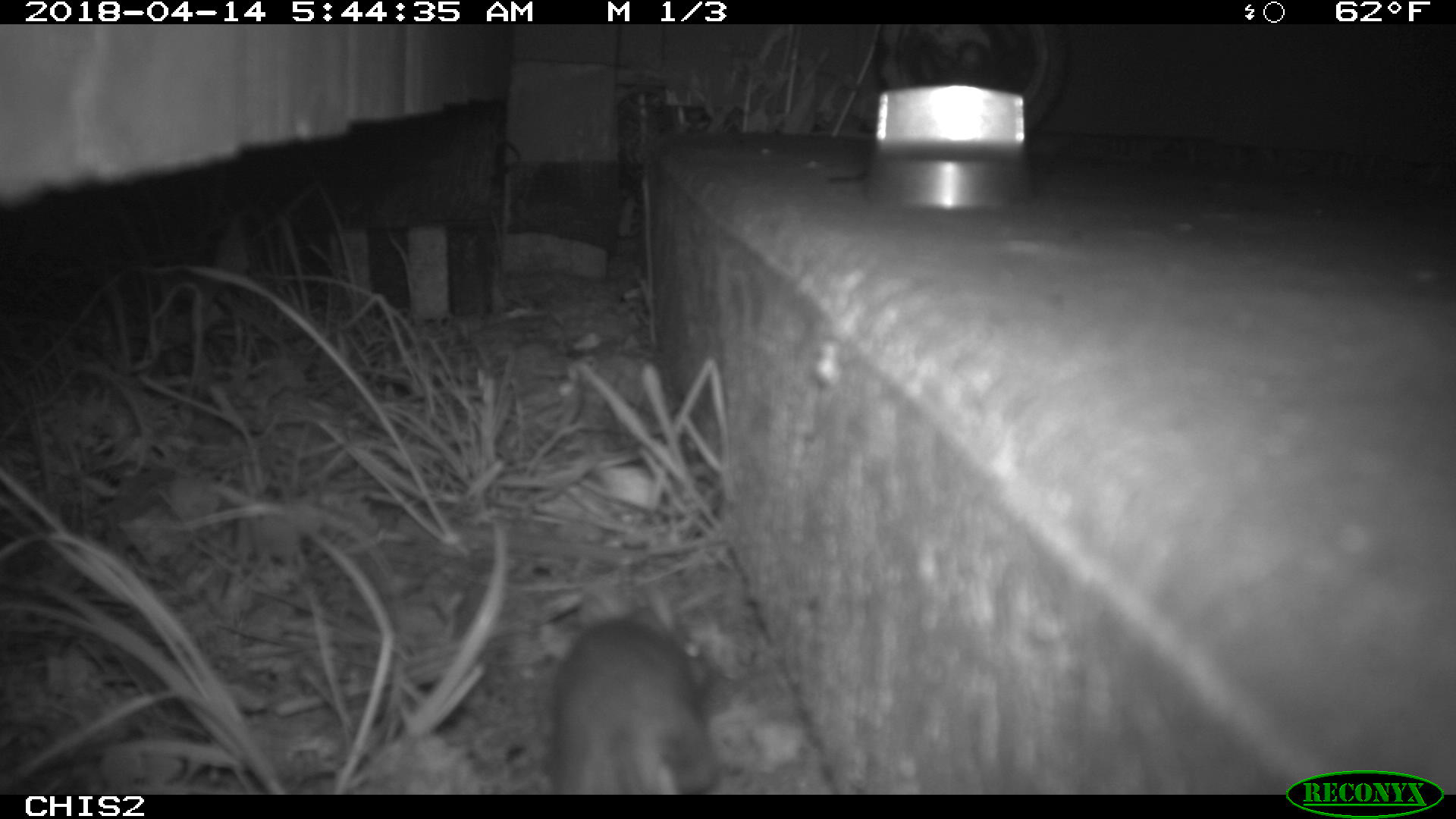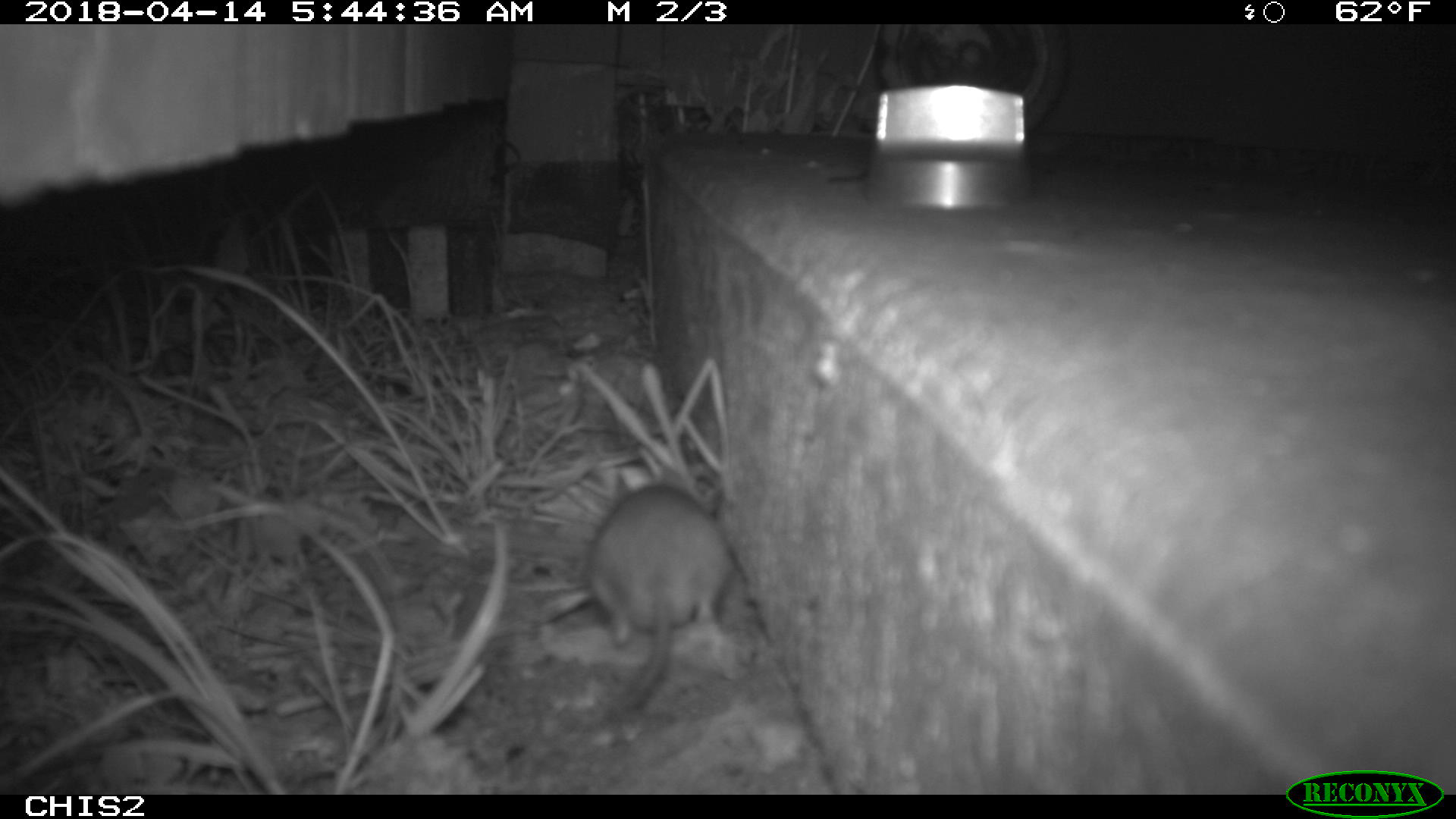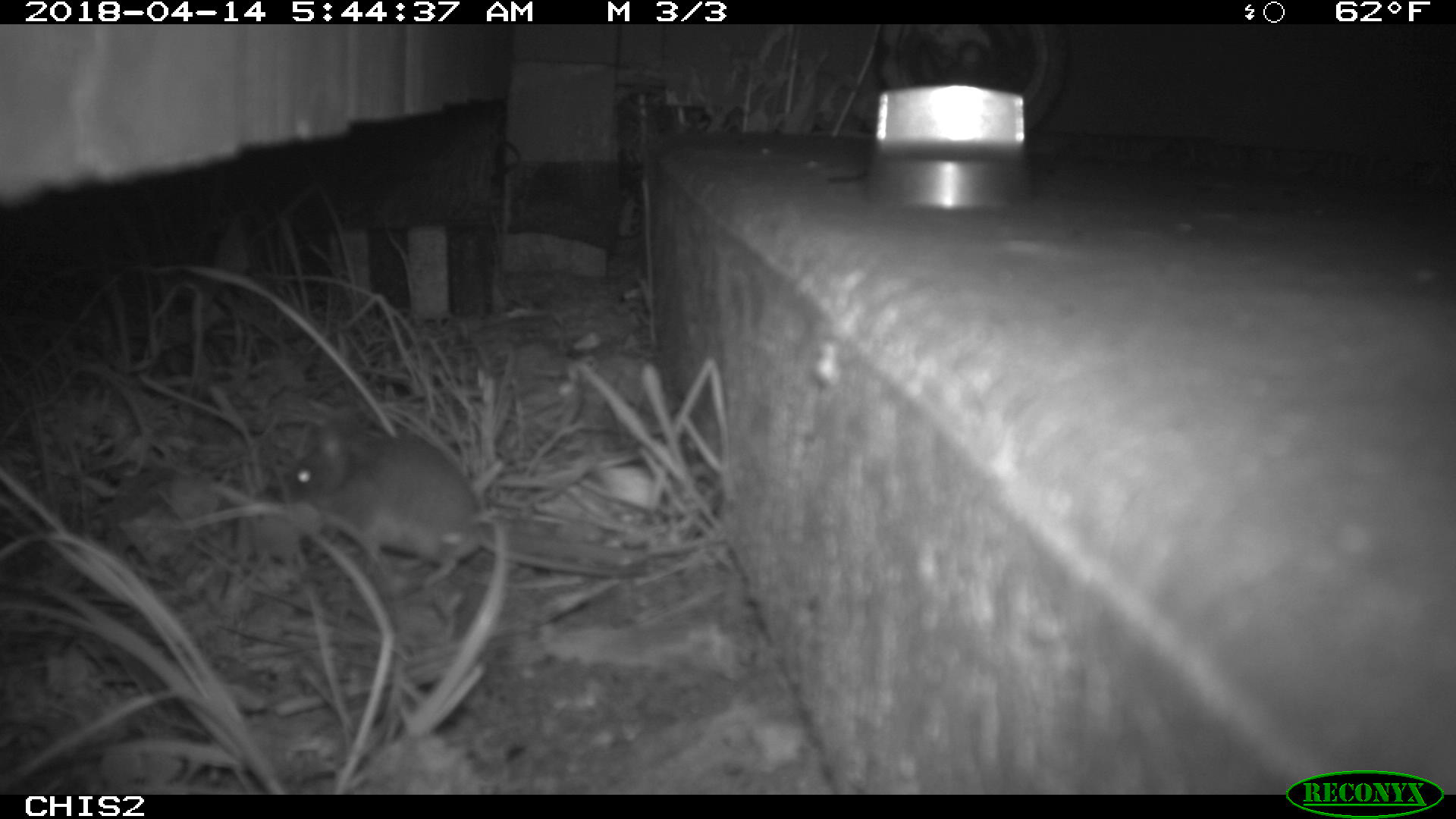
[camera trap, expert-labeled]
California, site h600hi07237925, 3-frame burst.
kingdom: Animalia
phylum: Chordata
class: Mammalia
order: Rodentia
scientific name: Rodentia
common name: rodent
Rodent (Rodentia).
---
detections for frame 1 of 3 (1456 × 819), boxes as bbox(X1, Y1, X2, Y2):
rodent: bbox(538, 620, 717, 794)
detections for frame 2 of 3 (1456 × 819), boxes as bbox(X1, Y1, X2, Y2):
rodent: bbox(585, 475, 734, 706)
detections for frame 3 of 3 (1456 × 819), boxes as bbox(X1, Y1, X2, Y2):
rodent: bbox(282, 418, 644, 575)